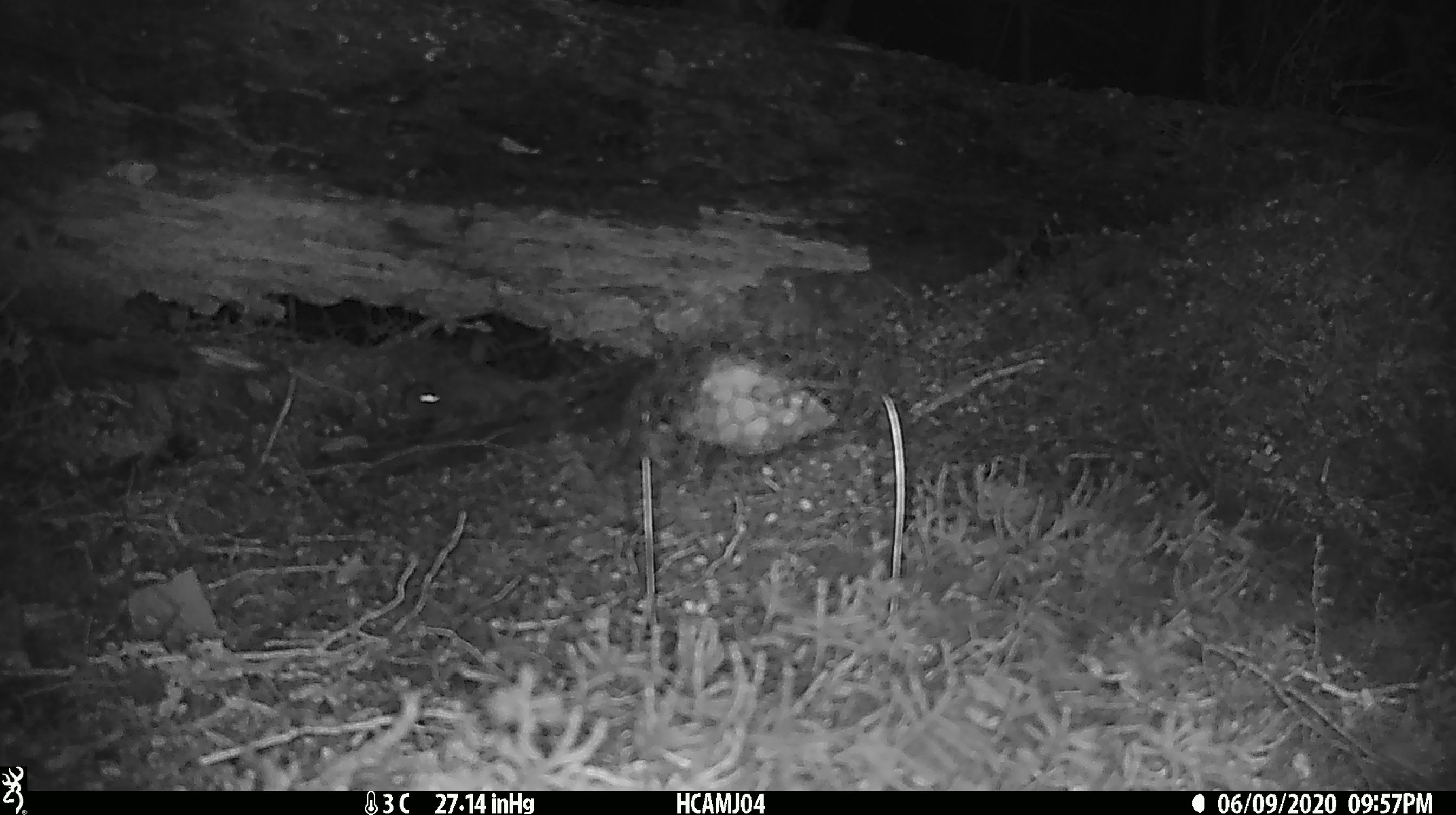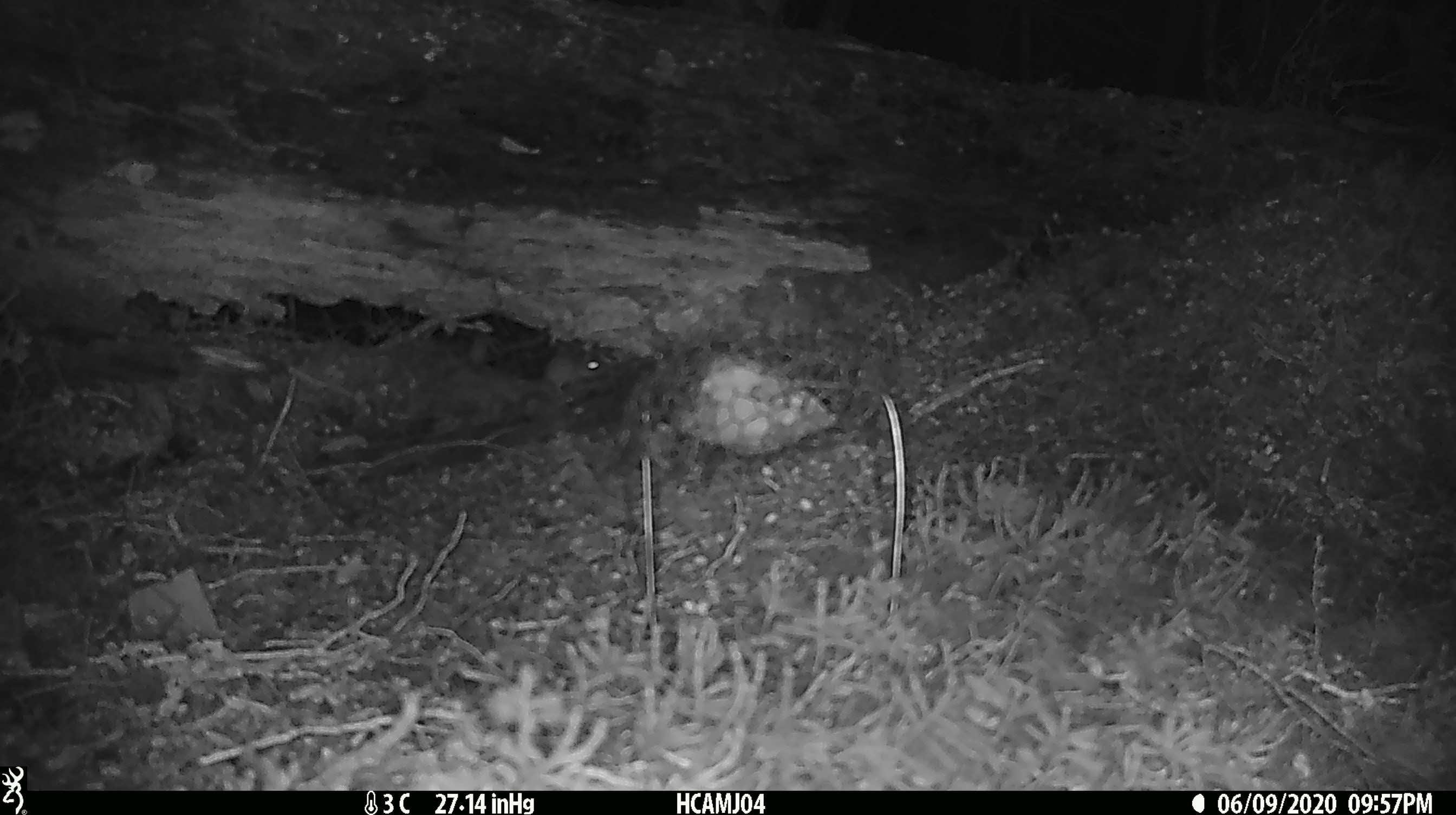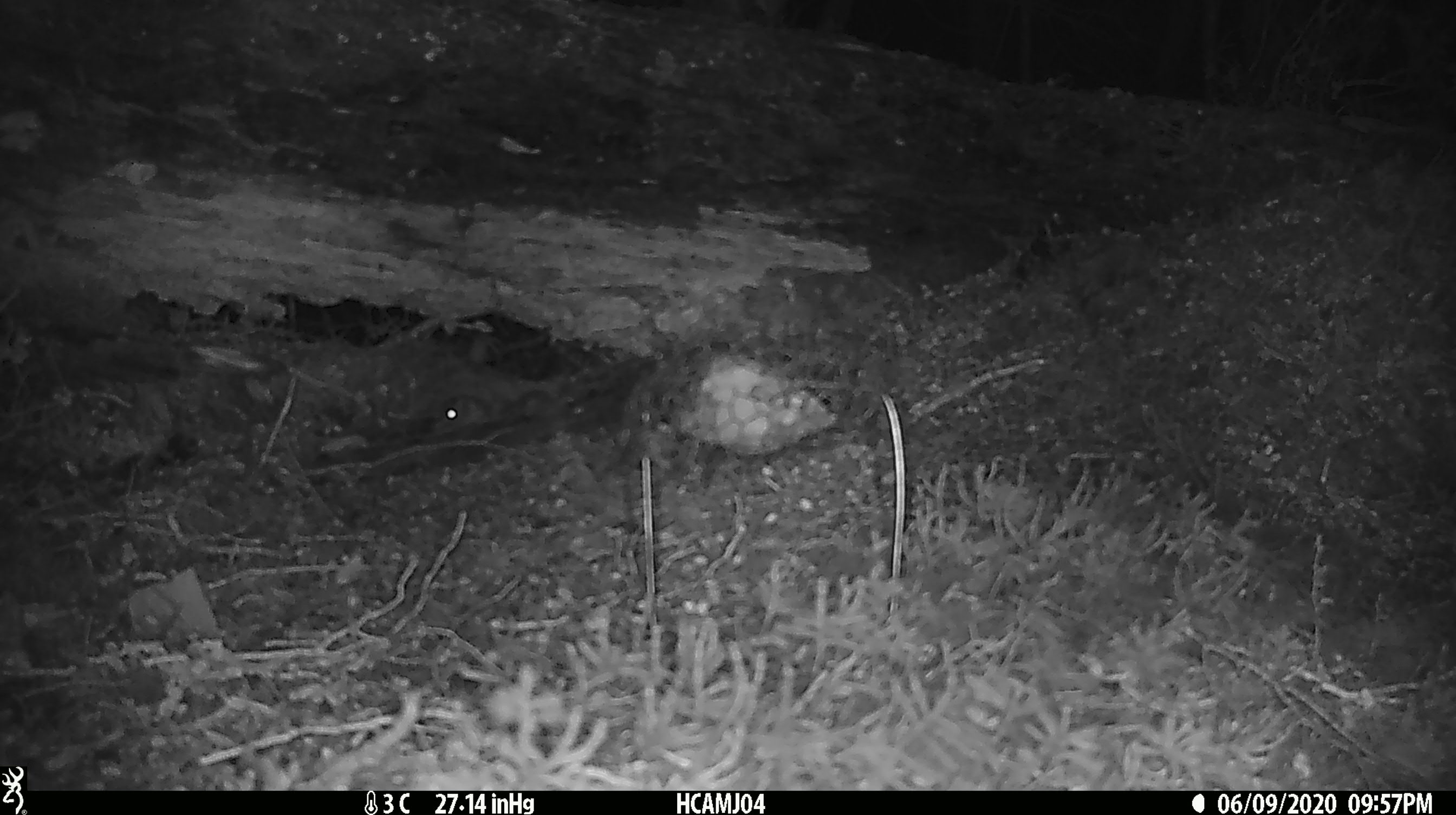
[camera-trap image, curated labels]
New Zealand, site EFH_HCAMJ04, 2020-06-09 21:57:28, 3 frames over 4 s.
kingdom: Animalia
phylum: Chordata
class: Mammalia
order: Rodentia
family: Muridae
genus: Mus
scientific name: Mus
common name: mouse